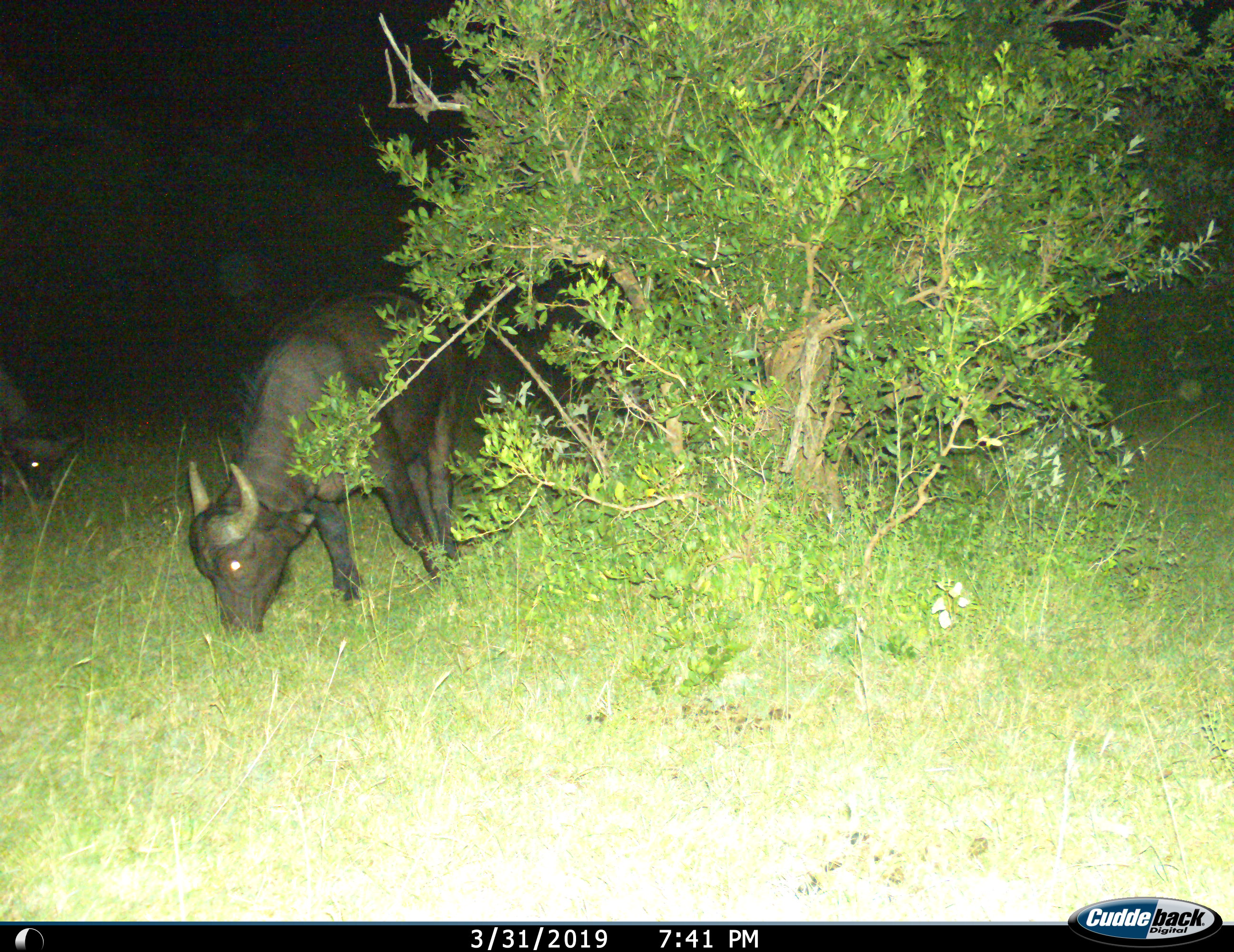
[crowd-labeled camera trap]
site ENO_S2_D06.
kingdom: Animalia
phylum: Chordata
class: Mammalia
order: Artiodactyla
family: Bovidae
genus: Syncerus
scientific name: Syncerus caffer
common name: african buffalo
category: buffalo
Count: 2.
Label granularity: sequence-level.